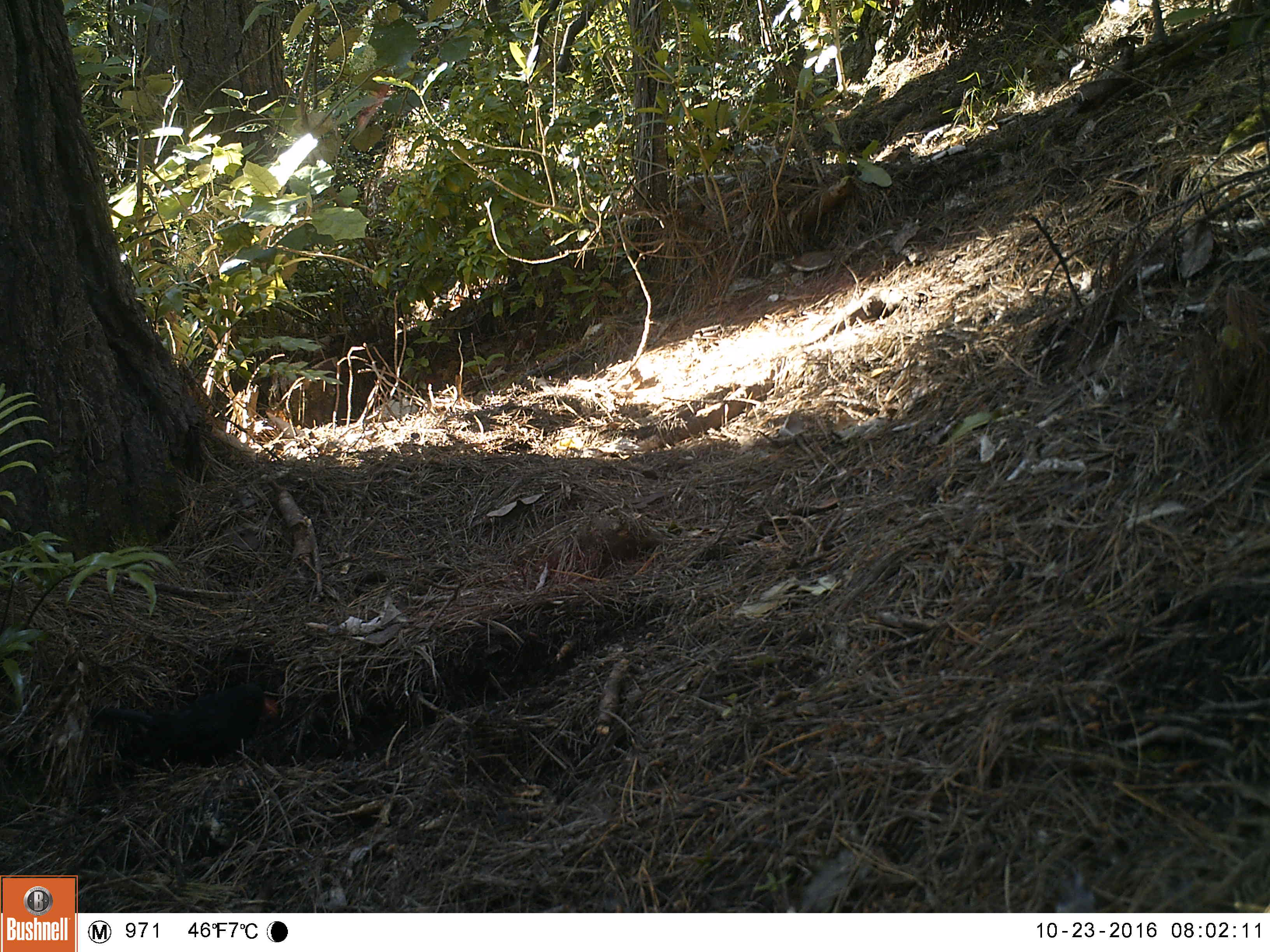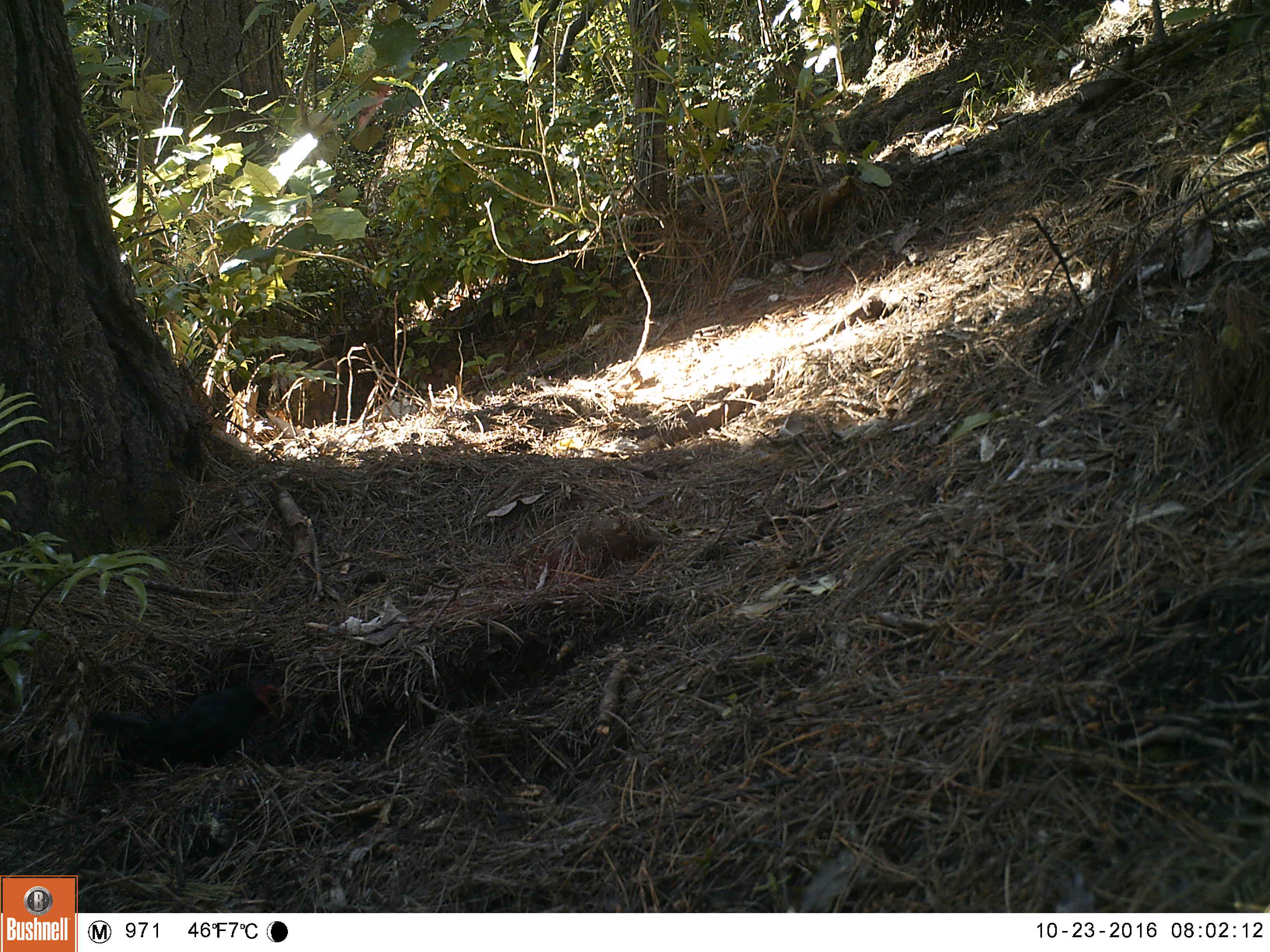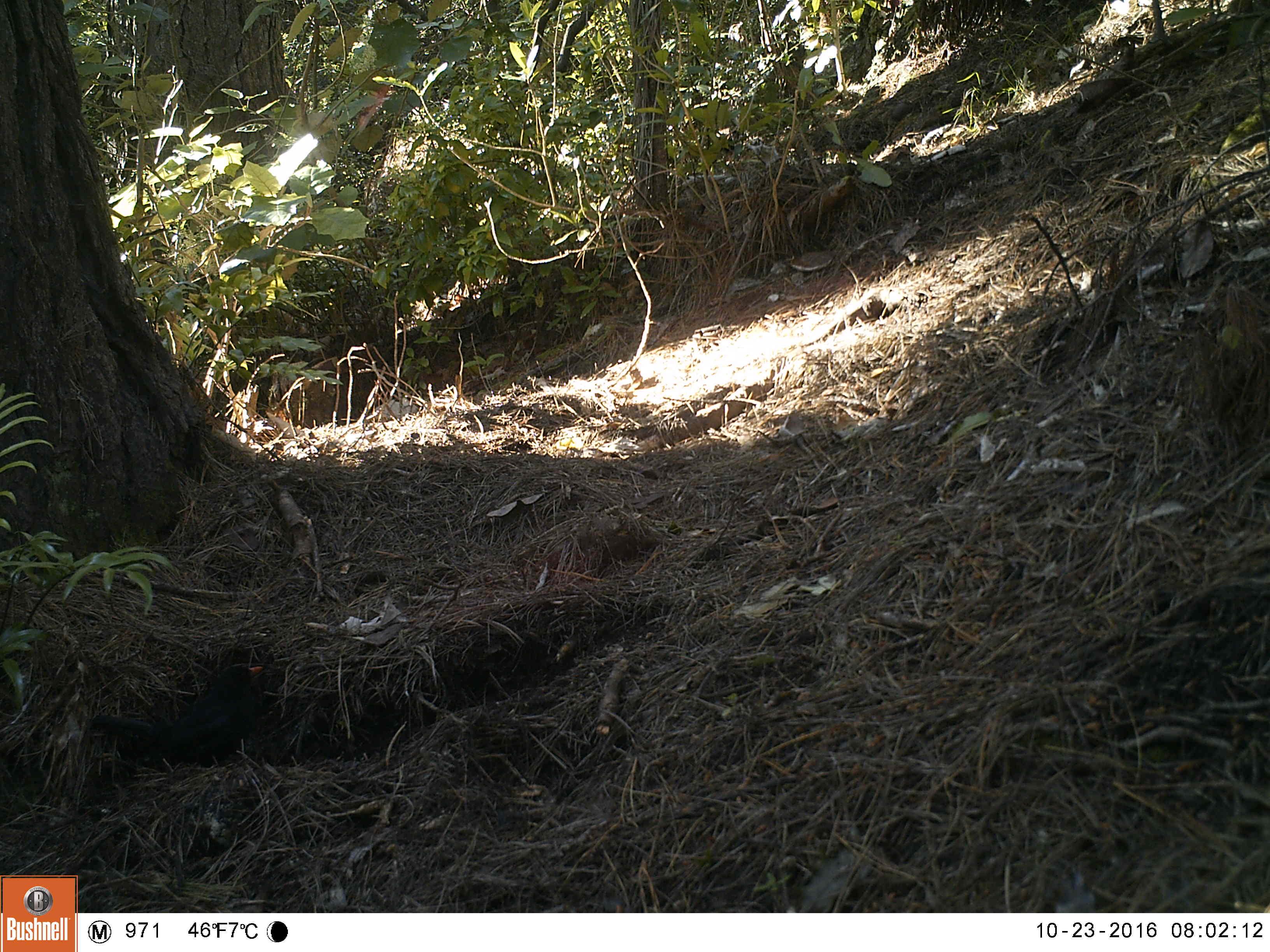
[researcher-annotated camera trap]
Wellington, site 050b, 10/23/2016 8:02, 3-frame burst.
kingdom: Animalia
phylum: Chordata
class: Aves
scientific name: Aves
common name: bird